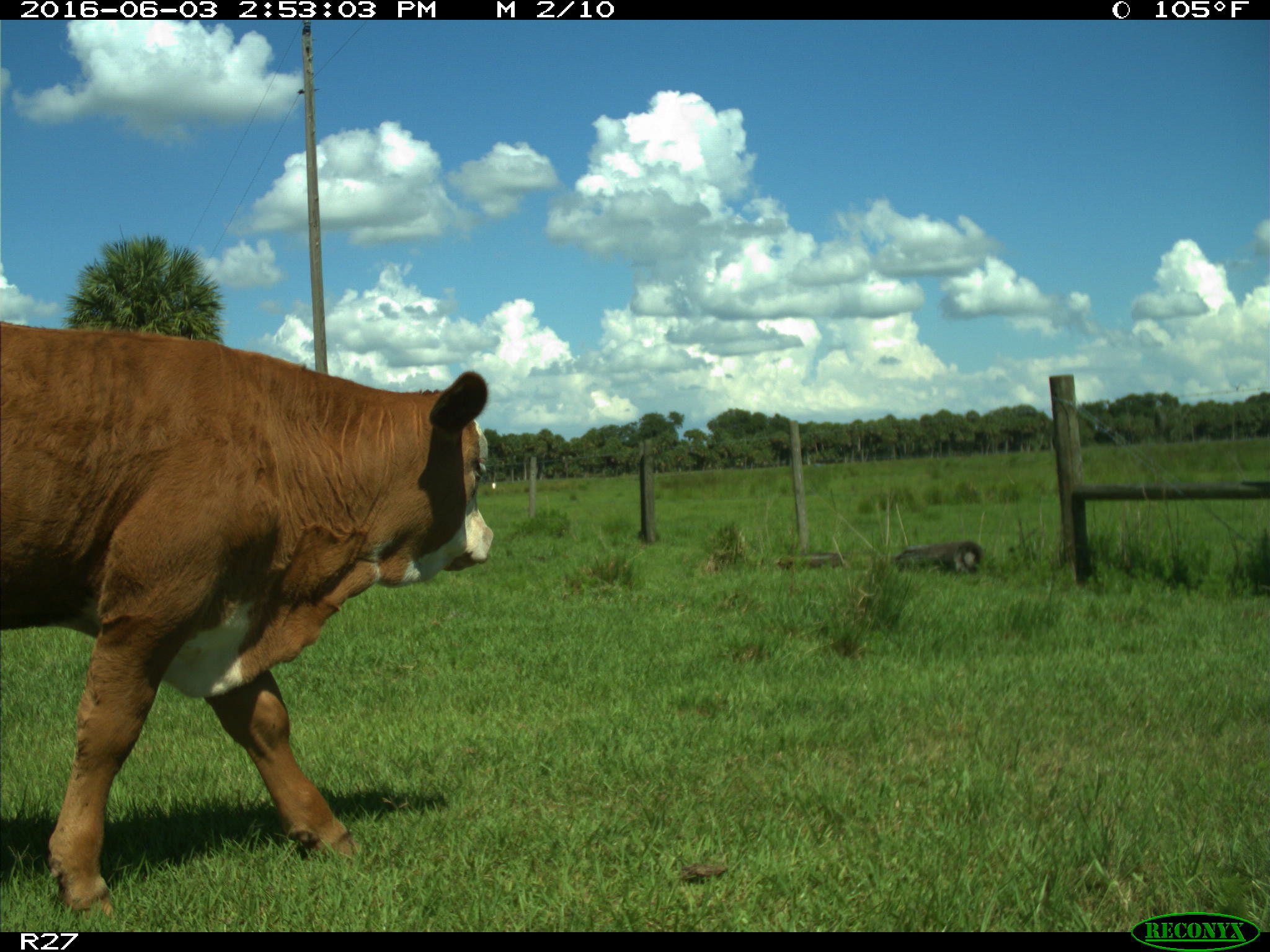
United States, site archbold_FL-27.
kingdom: Animalia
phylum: Chordata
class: Mammalia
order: Artiodactyla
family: Bovidae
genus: Bos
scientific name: Bos taurus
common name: domestic cow